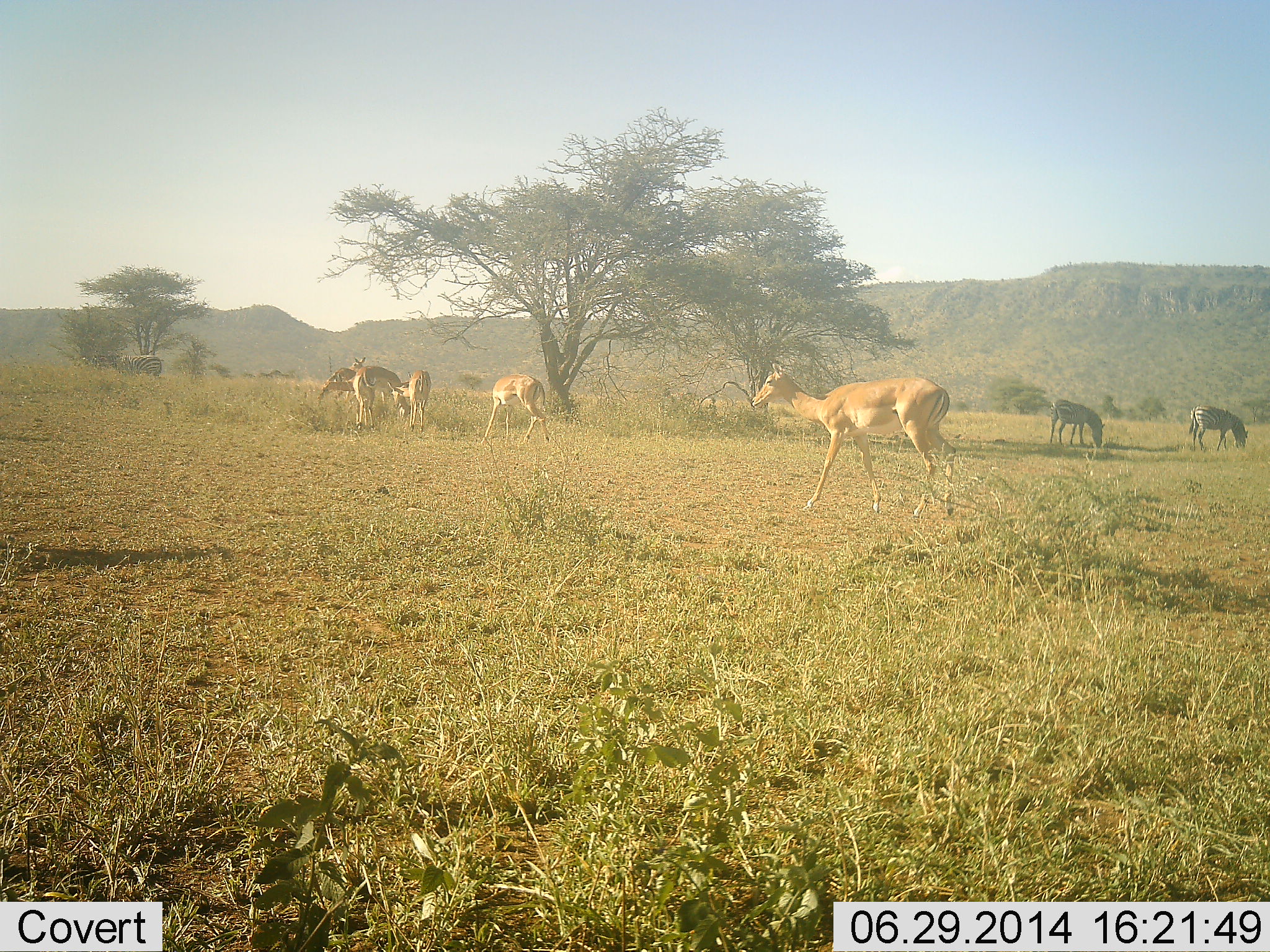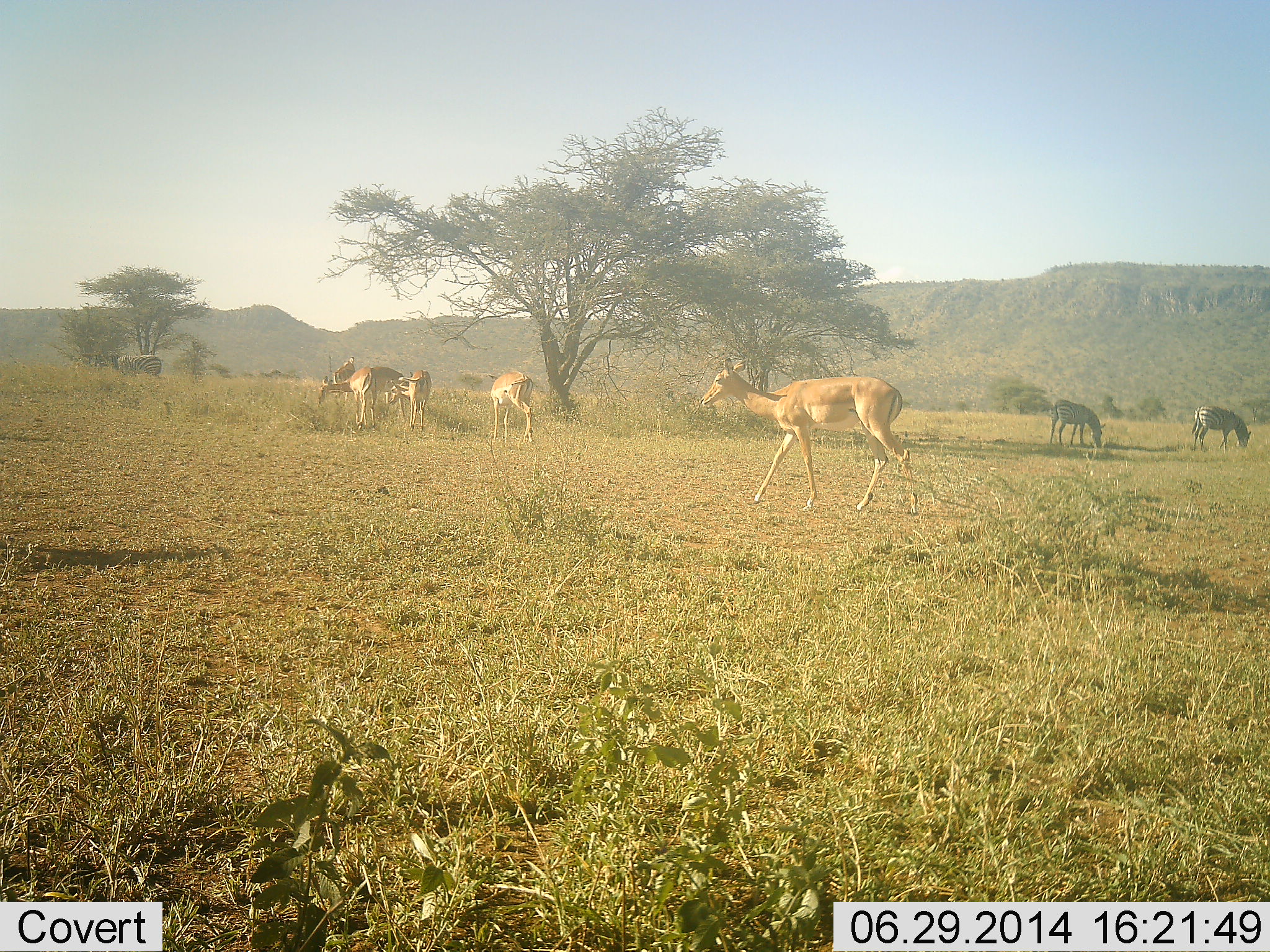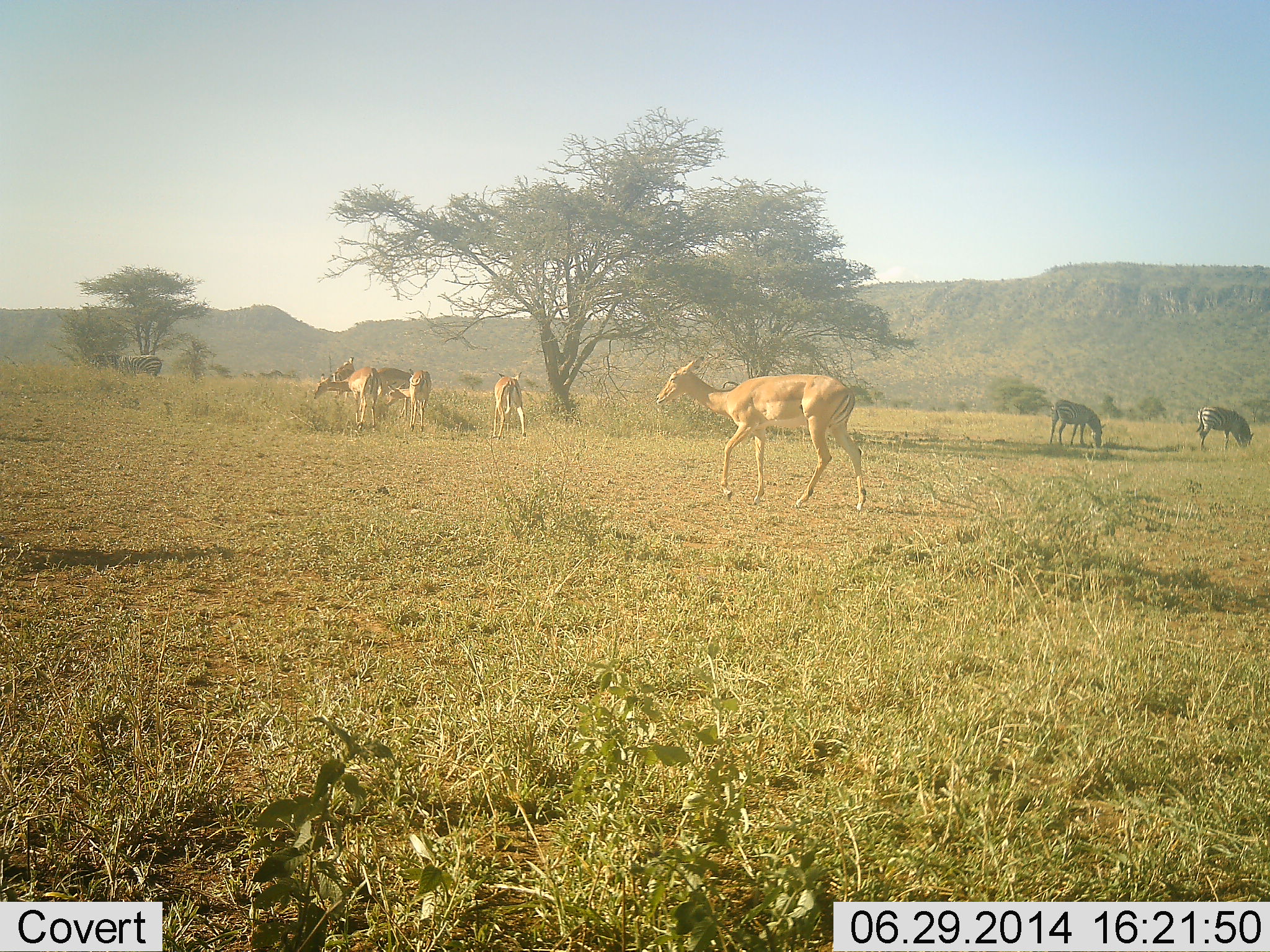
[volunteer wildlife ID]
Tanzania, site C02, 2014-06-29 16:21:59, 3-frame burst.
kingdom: Animalia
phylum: Chordata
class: Mammalia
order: Artiodactyla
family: Bovidae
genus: Aepyceros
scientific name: Aepyceros melampus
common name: impala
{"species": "impala (Aepyceros melampus)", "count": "6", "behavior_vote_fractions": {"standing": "46%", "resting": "0%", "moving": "85%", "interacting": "0%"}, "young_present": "0%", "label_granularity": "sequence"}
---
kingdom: Animalia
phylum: Chordata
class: Mammalia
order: Perissodactyla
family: Equidae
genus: Equus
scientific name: Equus quagga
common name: plains zebra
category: zebra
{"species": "zebra (plains zebra) (Equus quagga)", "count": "2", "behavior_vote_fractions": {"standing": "12%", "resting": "0%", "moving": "0%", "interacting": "0%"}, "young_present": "0%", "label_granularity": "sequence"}